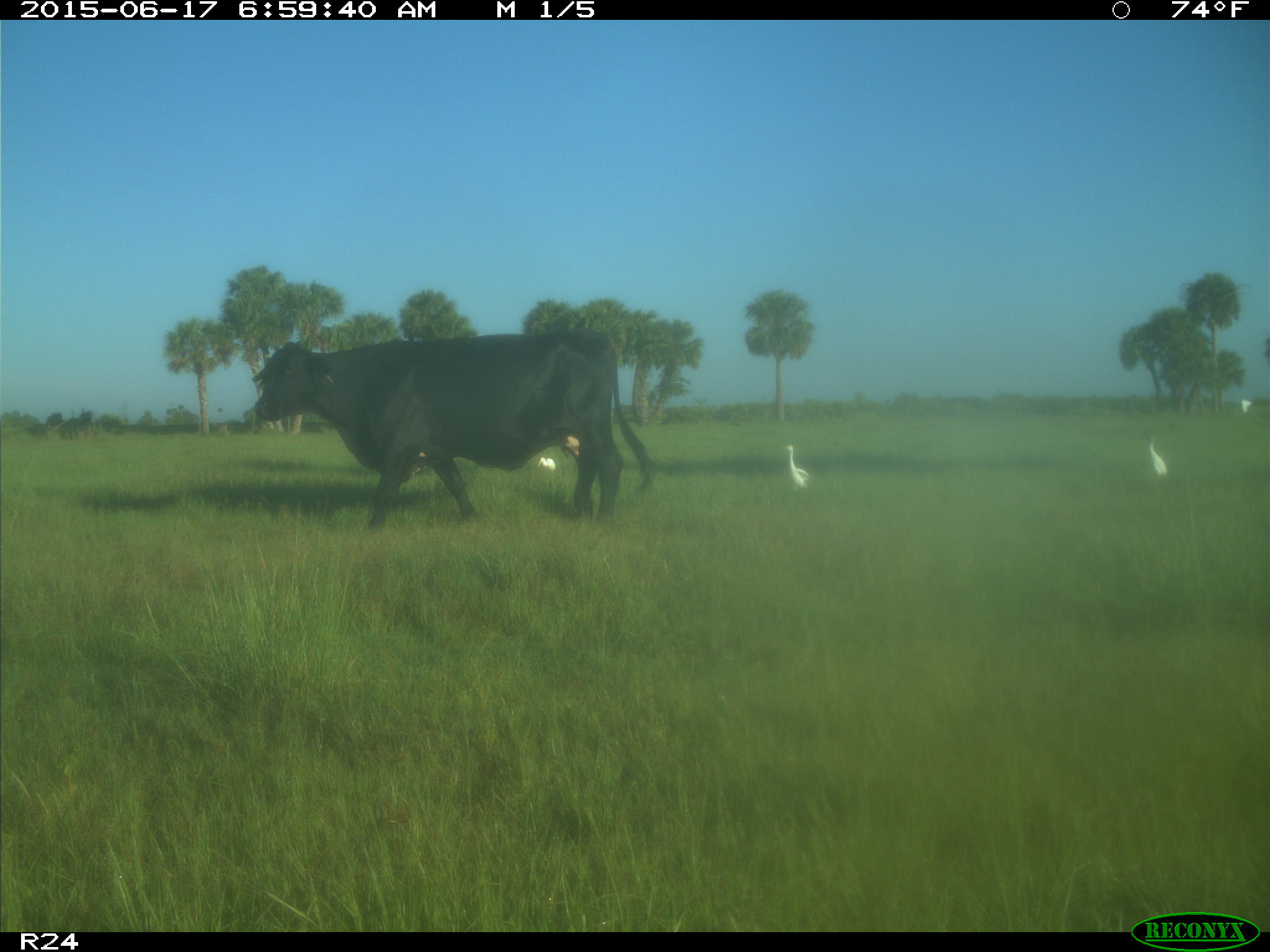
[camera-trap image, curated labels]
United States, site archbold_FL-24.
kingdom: Animalia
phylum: Chordata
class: Mammalia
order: Artiodactyla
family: Bovidae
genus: Bos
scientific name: Bos taurus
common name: domestic cow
Bos taurus (domestic cow).